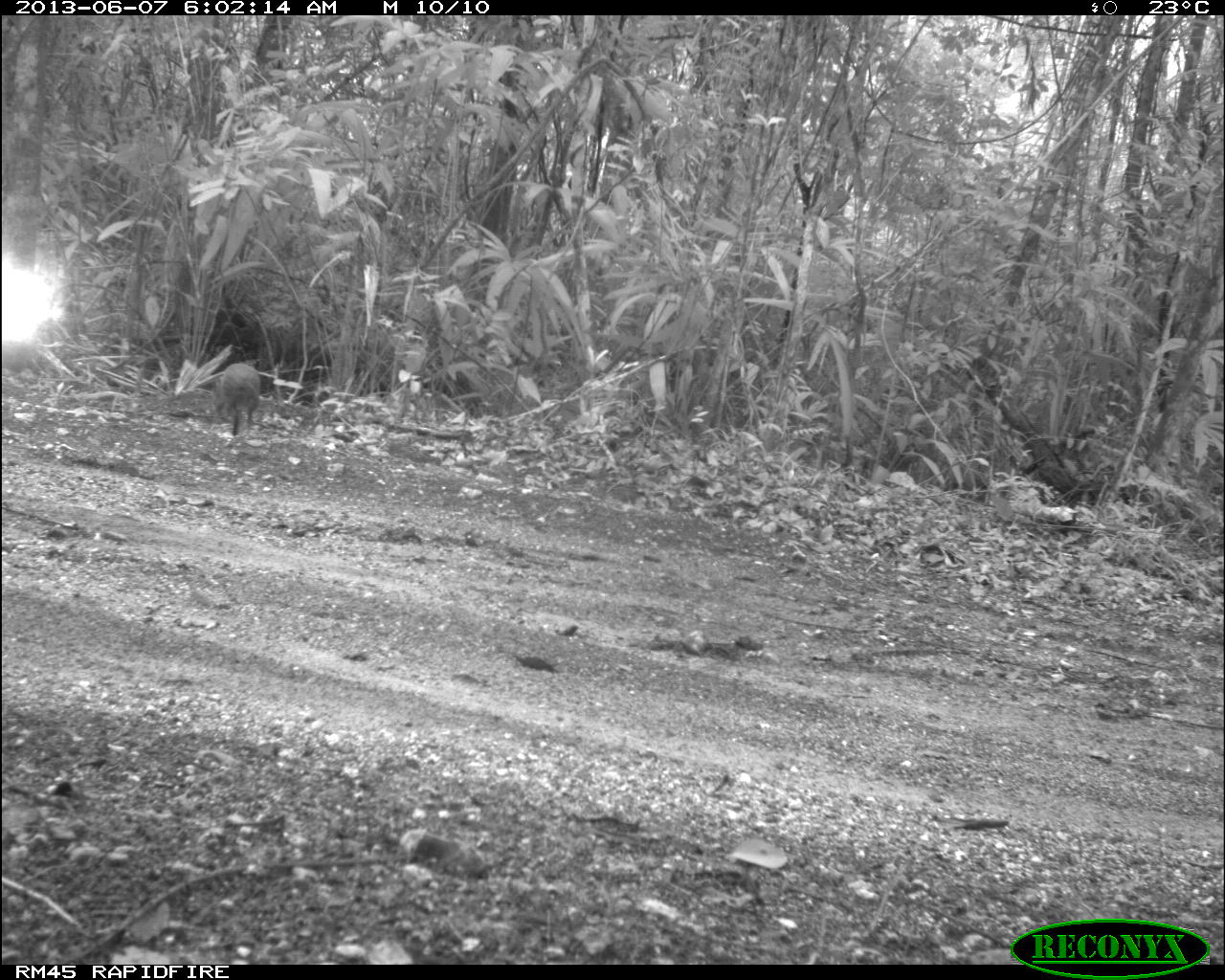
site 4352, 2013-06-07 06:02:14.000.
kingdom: Animalia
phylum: Chordata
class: Mammalia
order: Rodentia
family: Dasyproctidae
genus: Dasyprocta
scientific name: Dasyprocta punctata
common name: central american agouti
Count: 1.